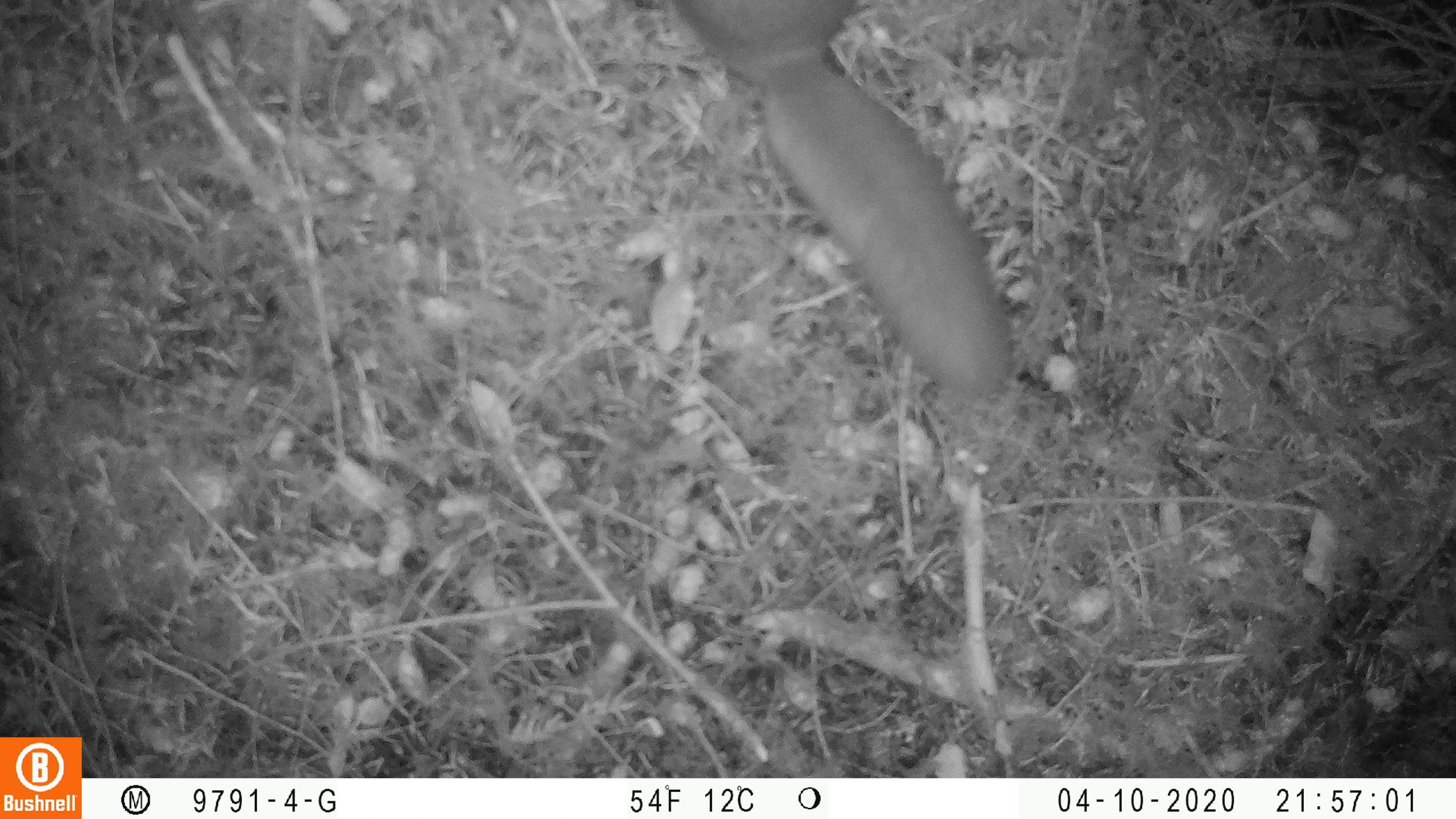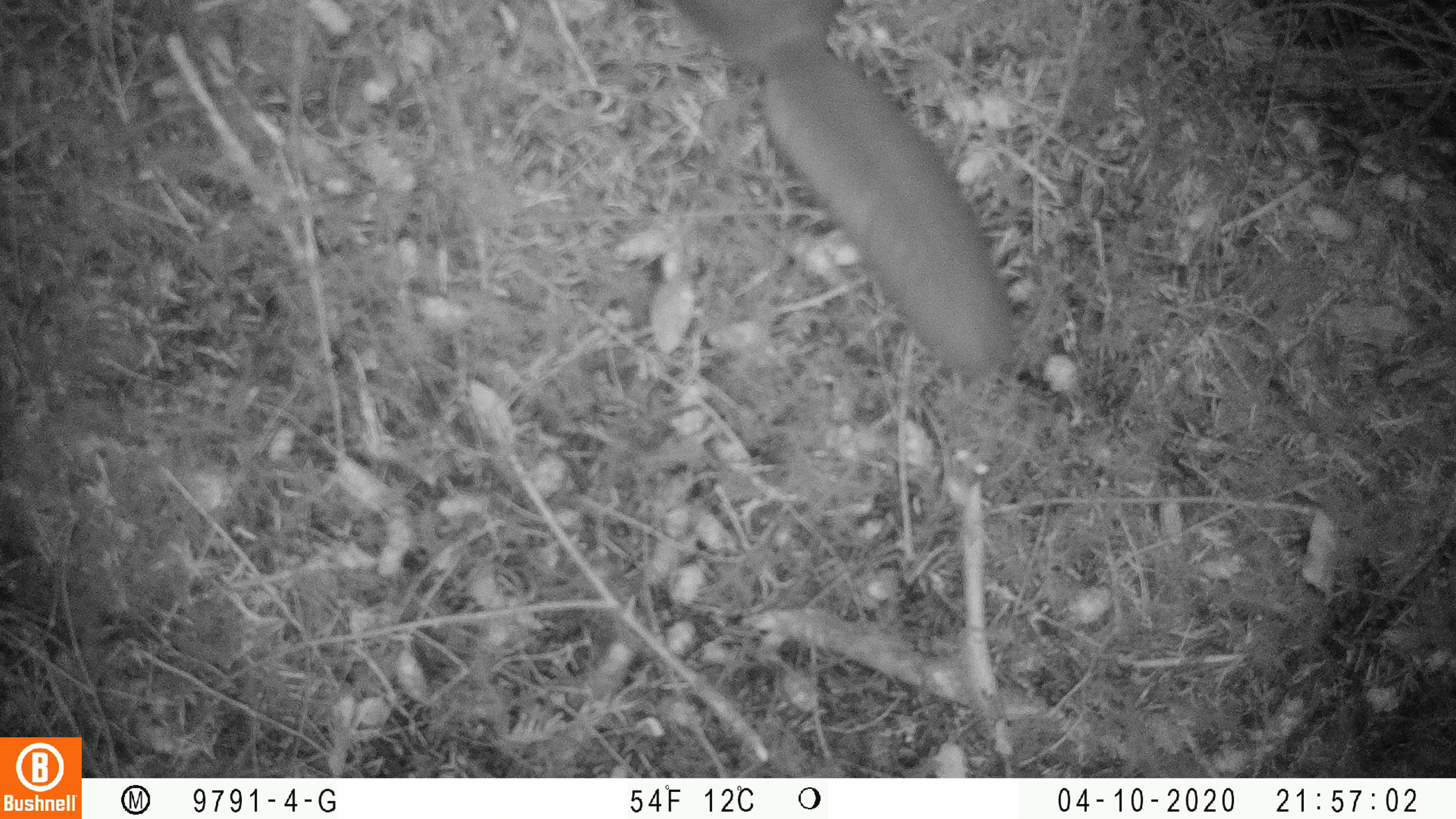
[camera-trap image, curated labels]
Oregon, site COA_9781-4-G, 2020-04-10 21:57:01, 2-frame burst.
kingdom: Animalia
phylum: Chordata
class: Mammalia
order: Rodentia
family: Sciuridae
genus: Glaucomys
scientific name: Glaucomys oregonensis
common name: humboldt's flying squirrel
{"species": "humboldt's flying squirrel (Glaucomys oregonensis)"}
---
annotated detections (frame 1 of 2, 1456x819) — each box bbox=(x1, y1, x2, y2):
humboldt's flying squirrel: bbox=(662, 0, 1027, 412)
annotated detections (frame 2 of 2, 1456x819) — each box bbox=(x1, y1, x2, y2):
humboldt's flying squirrel: bbox=(664, 0, 1031, 386)